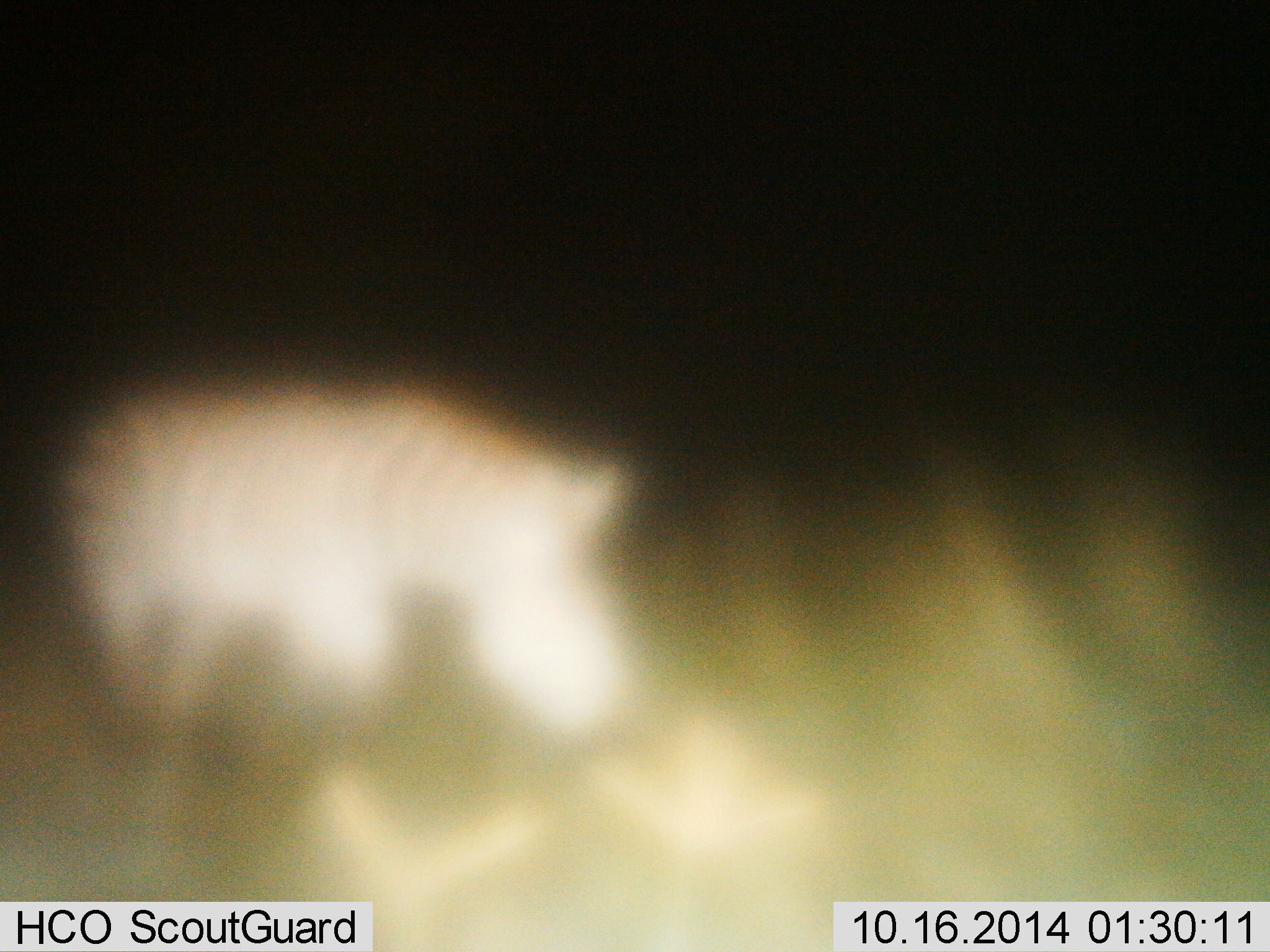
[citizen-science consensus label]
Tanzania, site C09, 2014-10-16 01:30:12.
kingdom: Animalia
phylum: Chordata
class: Mammalia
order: Perissodactyla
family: Equidae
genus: Equus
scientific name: Equus quagga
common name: plains zebra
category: zebra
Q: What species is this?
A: Zebra (plains zebra) (Equus quagga).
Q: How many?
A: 1.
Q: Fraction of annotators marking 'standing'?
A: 70%.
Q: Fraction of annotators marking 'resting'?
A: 0%.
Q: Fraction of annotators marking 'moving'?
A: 0%.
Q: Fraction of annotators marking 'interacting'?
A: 0%.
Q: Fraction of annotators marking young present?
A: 0%.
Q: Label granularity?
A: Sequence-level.